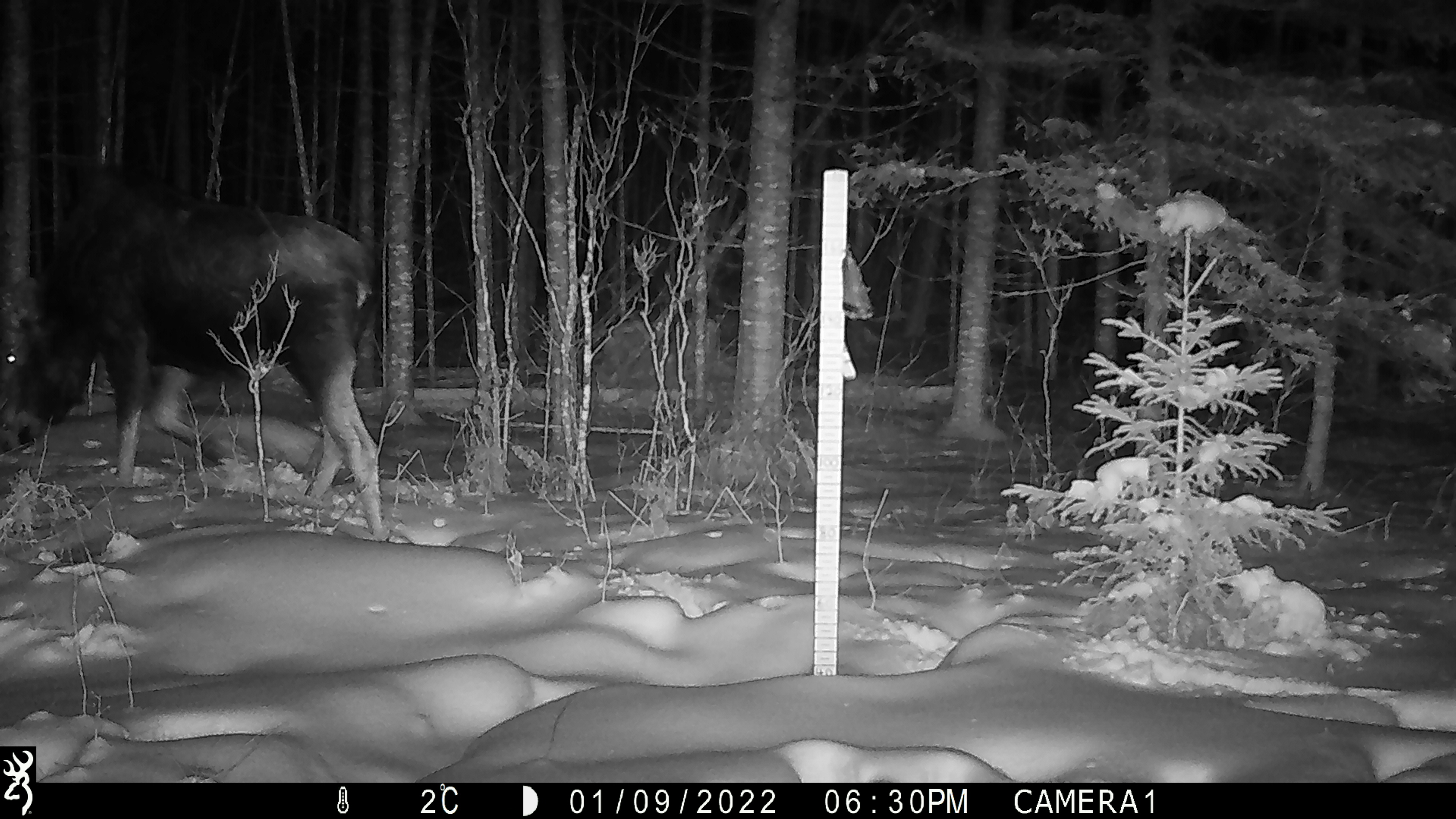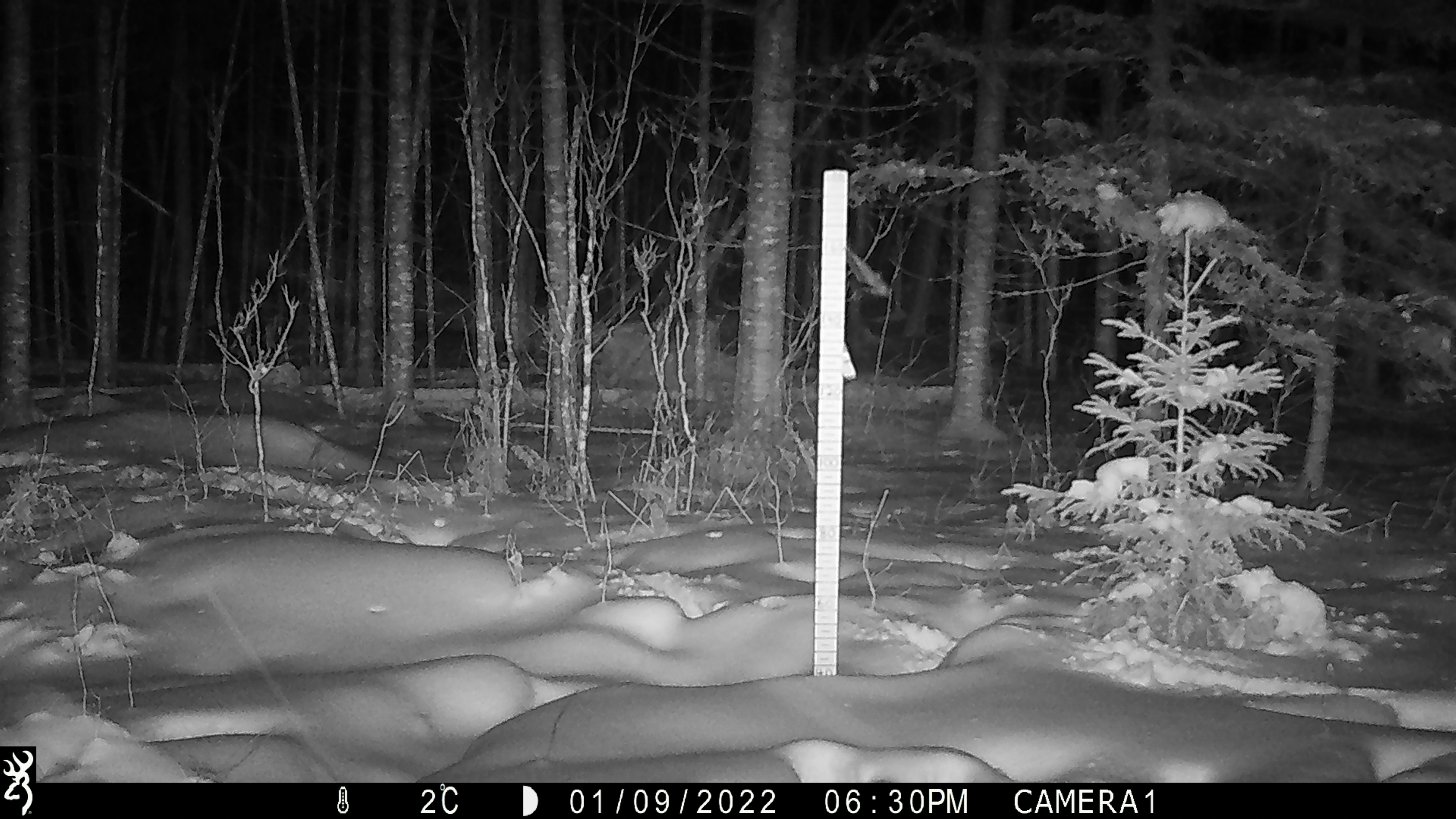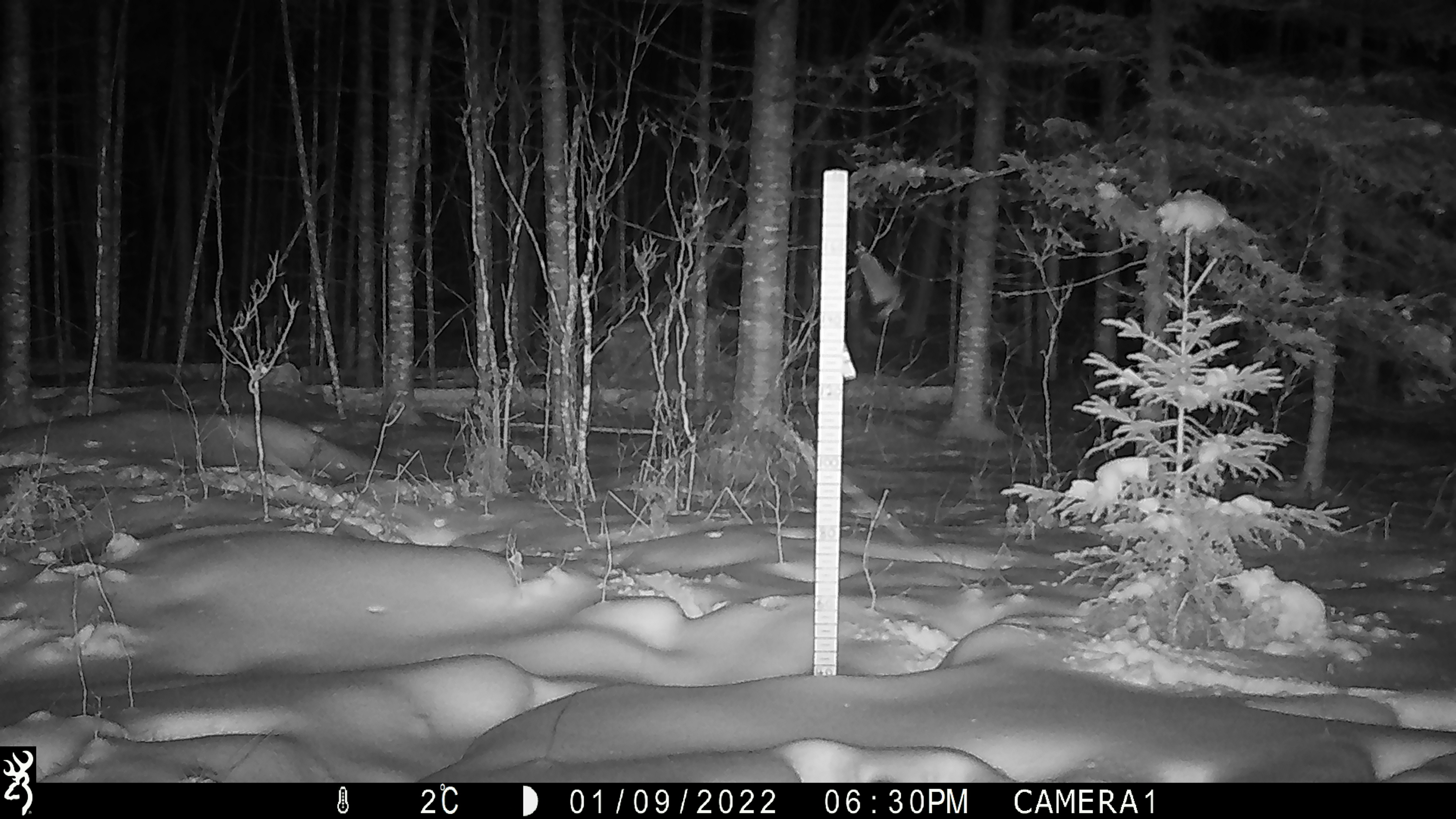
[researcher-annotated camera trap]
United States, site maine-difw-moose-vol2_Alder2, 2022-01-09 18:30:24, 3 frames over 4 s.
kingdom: Animalia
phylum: Chordata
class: Mammalia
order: Artiodactyla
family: Cervidae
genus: Alces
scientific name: Alces alces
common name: moose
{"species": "moose (Alces alces)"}